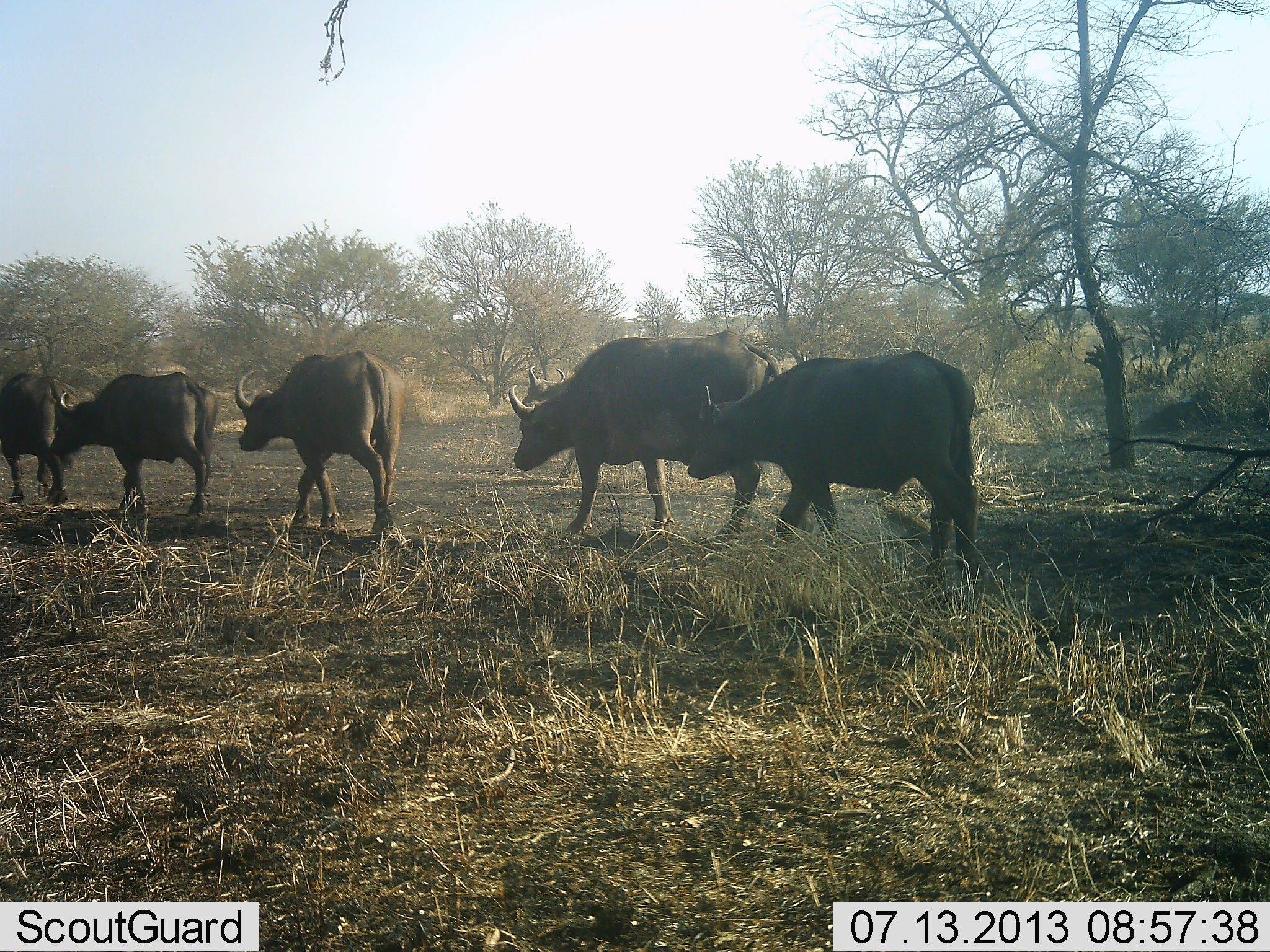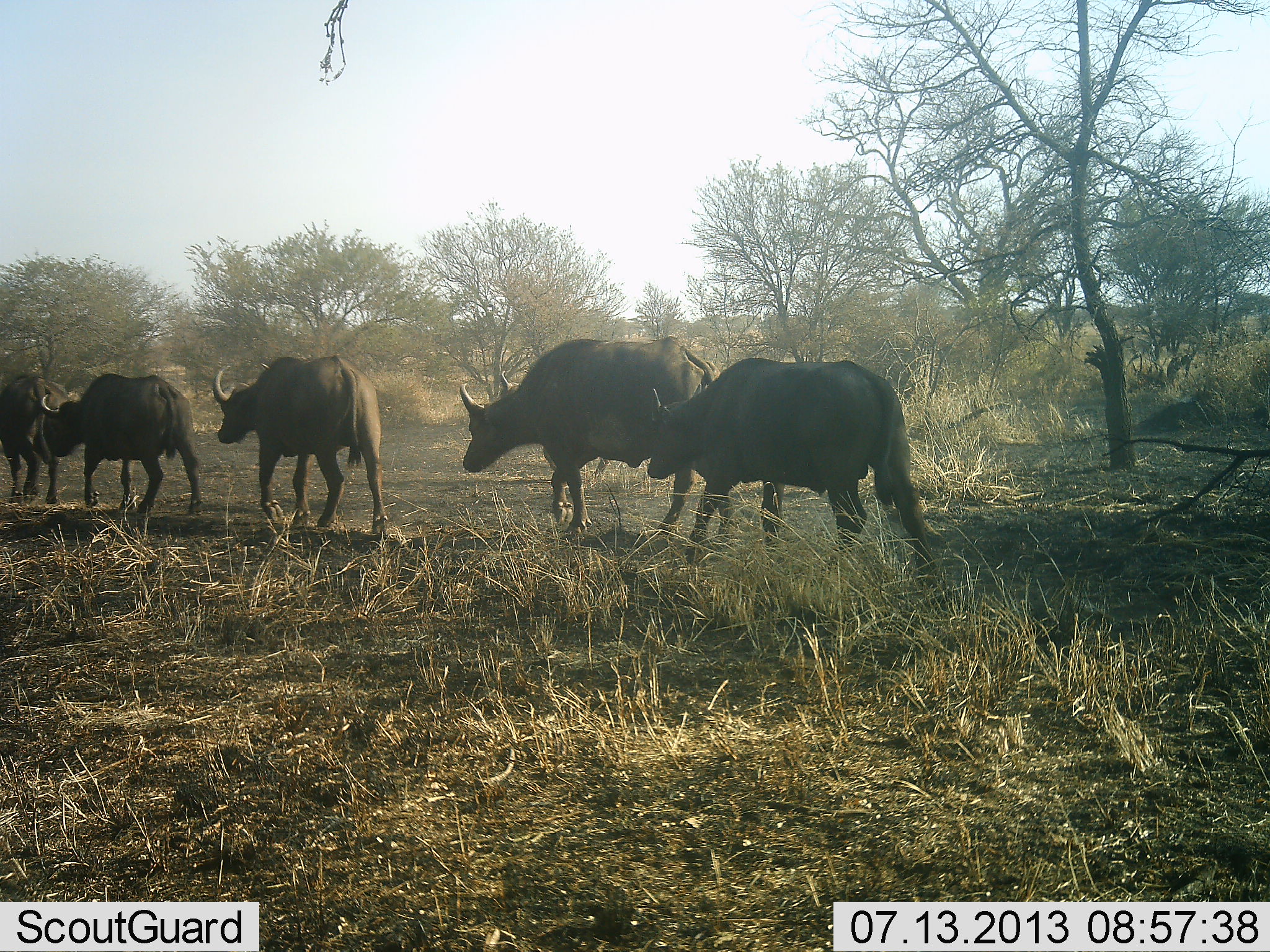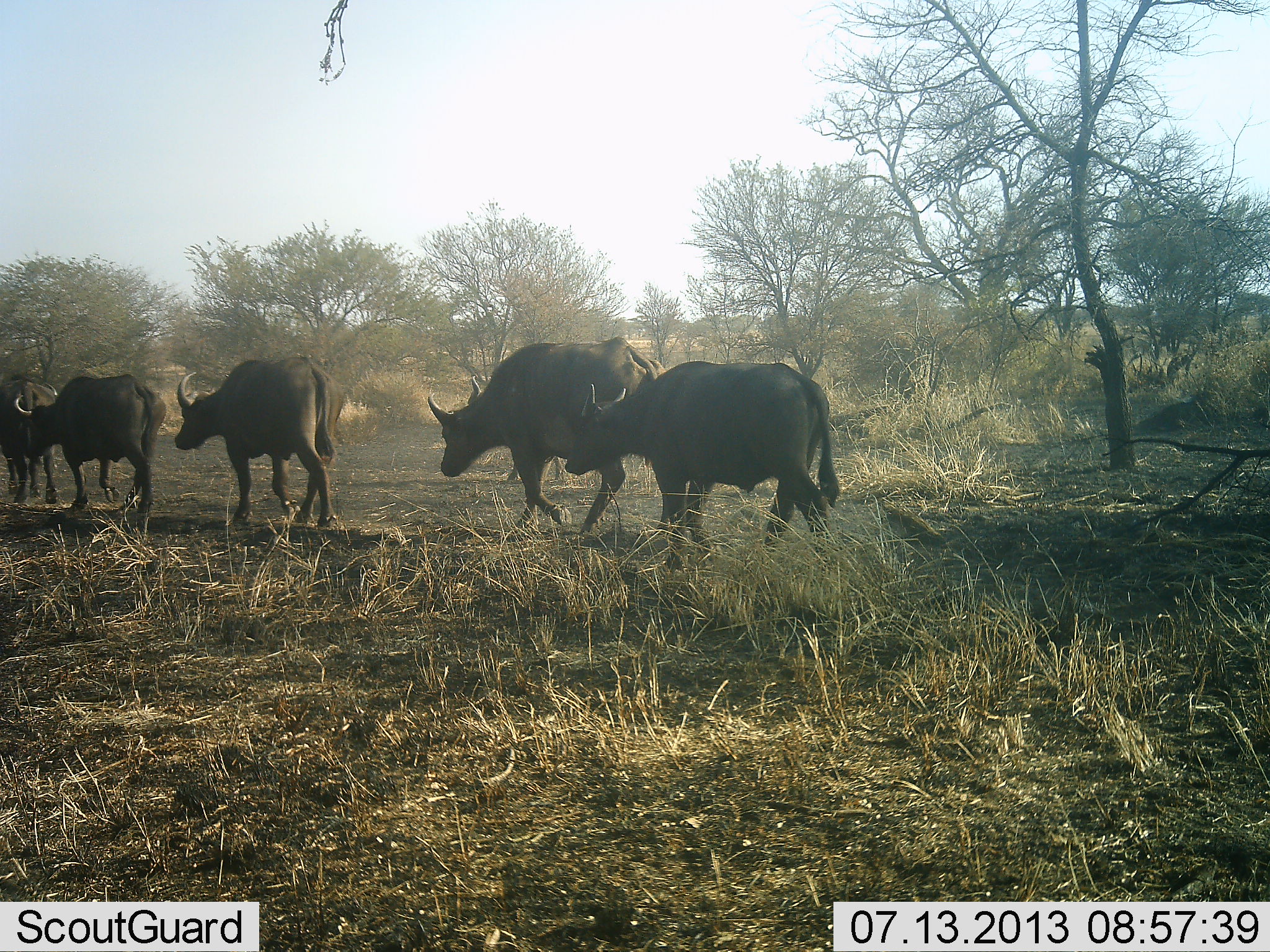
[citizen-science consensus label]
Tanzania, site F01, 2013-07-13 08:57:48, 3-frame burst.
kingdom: Animalia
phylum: Chordata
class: Mammalia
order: Artiodactyla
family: Bovidae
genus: Syncerus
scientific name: Syncerus caffer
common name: cape buffalo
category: buffalo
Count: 5.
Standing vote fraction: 10%.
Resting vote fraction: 0%.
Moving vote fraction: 100%.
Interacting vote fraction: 10%.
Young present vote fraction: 0%.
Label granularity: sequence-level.